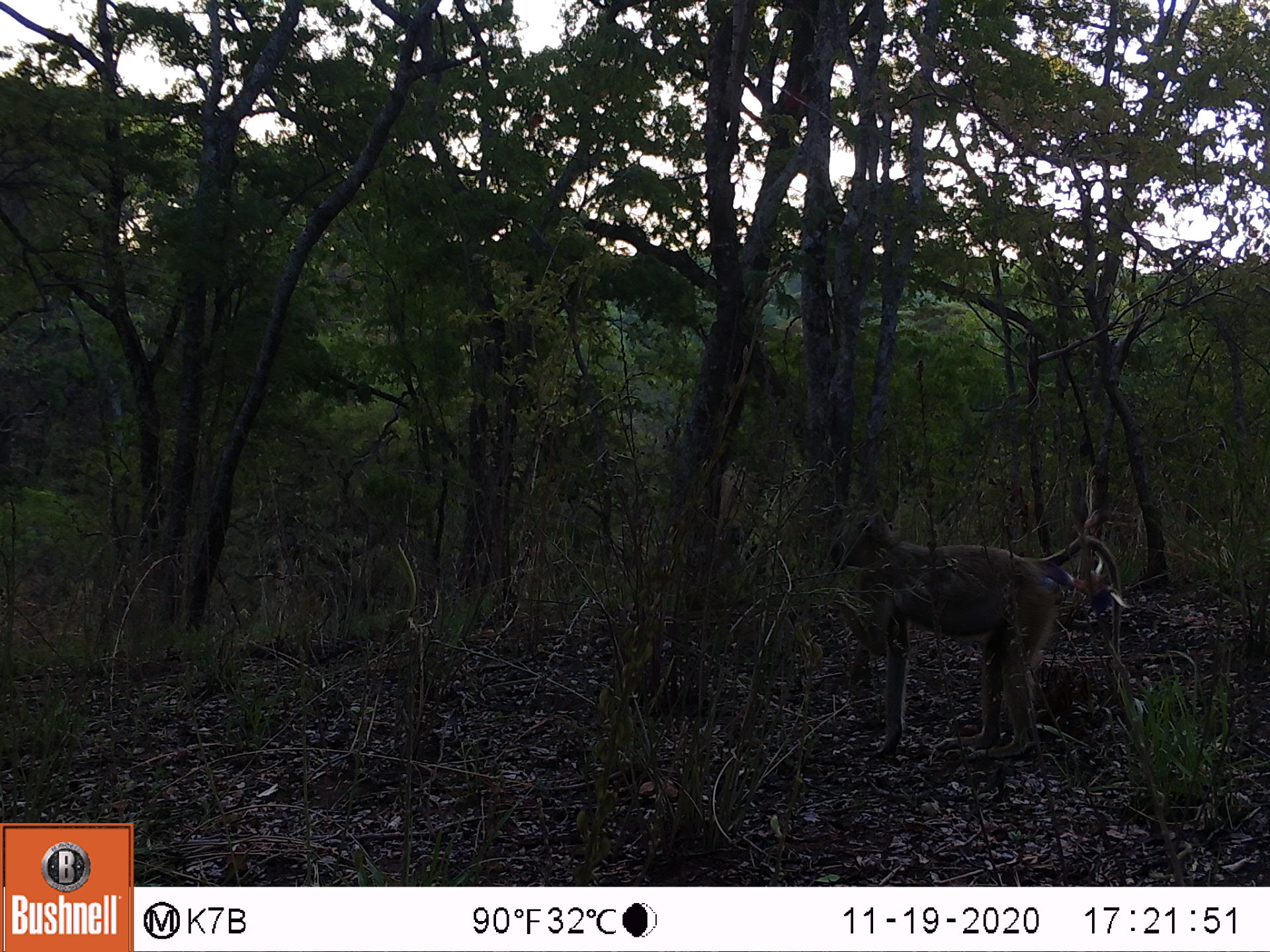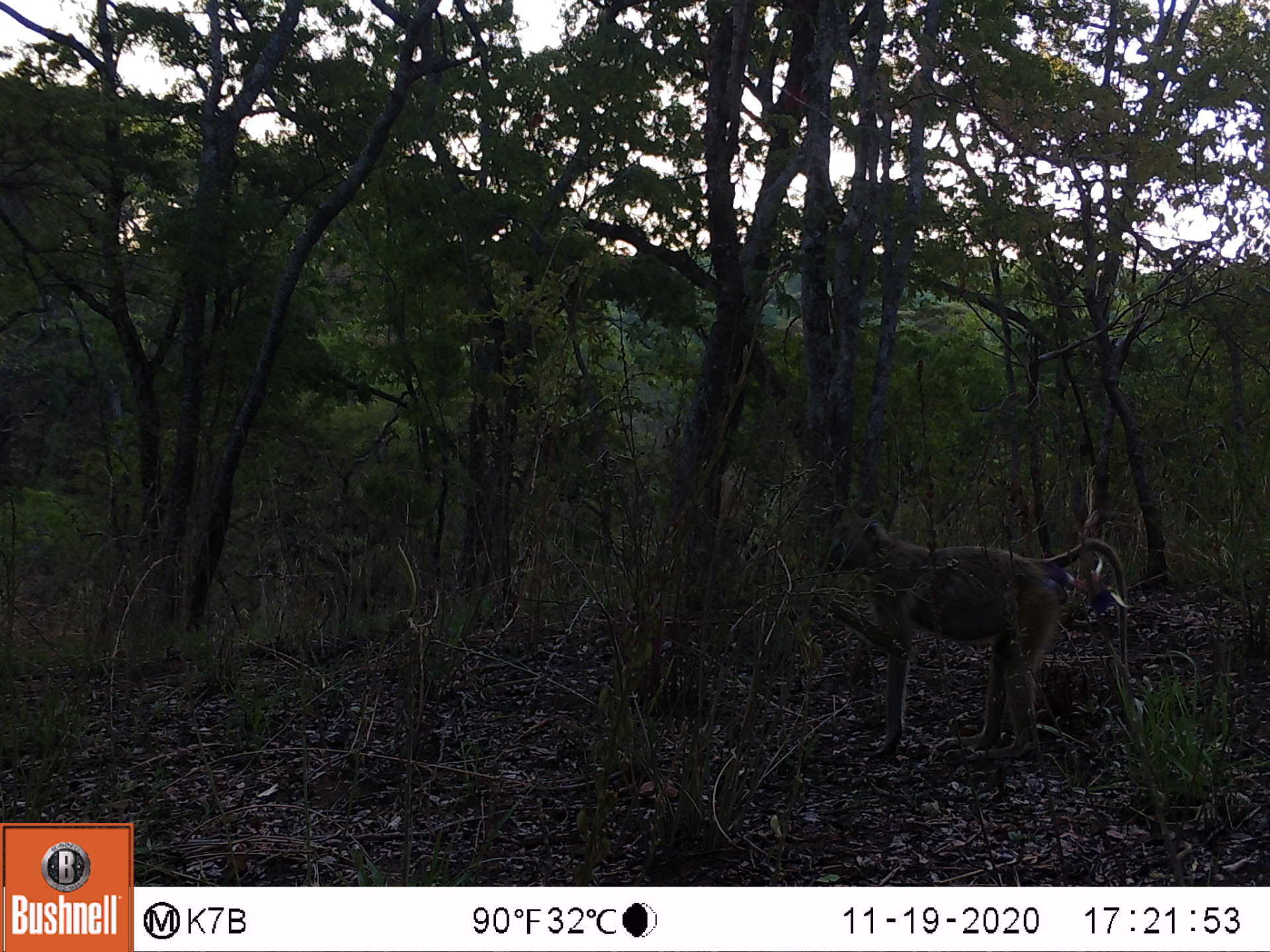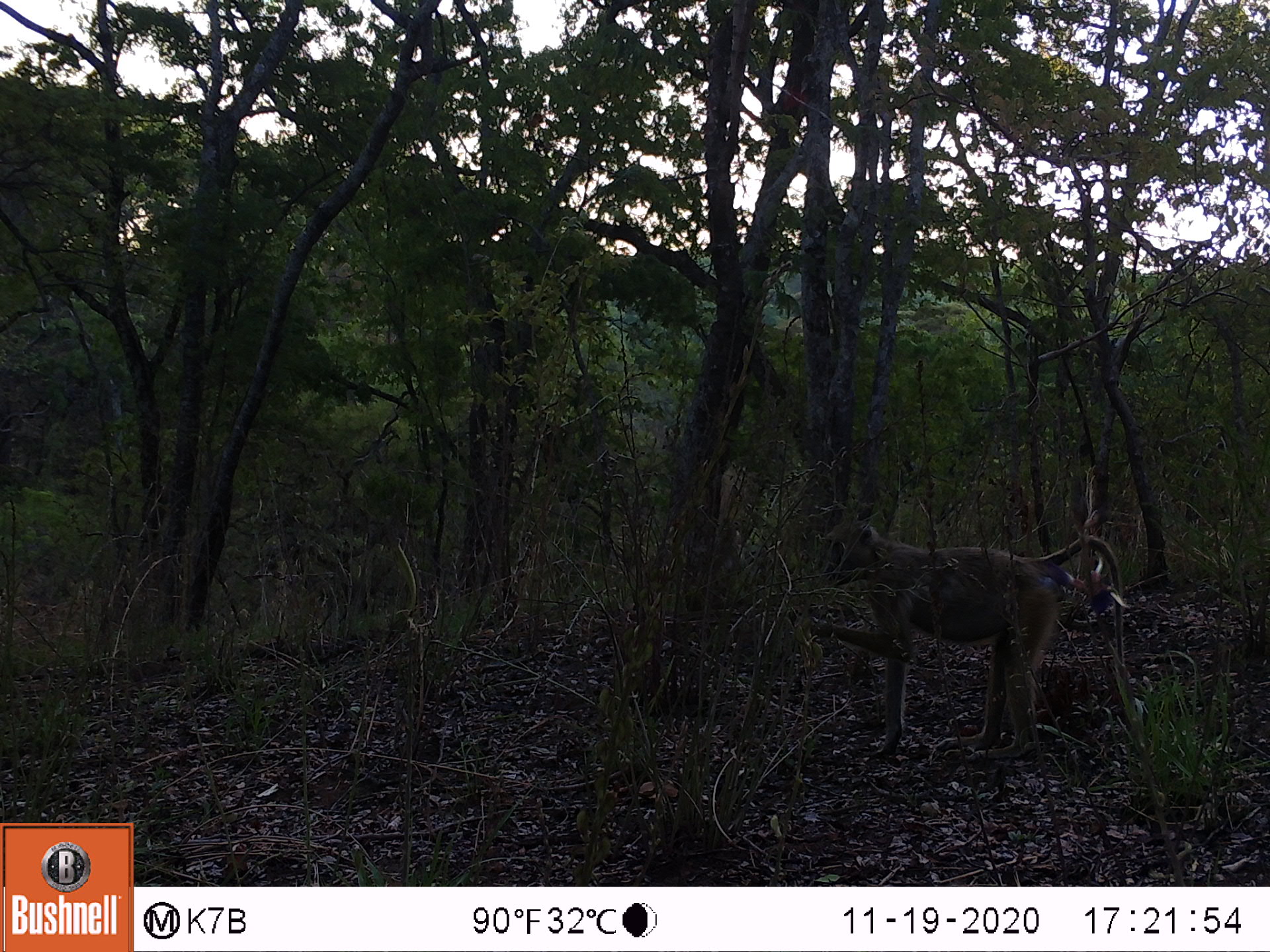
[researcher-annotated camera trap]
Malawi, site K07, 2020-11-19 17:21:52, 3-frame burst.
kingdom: Animalia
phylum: Chordata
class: Mammalia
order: Primates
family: Cercopithecidae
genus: Papio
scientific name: Papio cynocephalus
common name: yellow baboon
Yellow baboon (Papio cynocephalus), count 1.